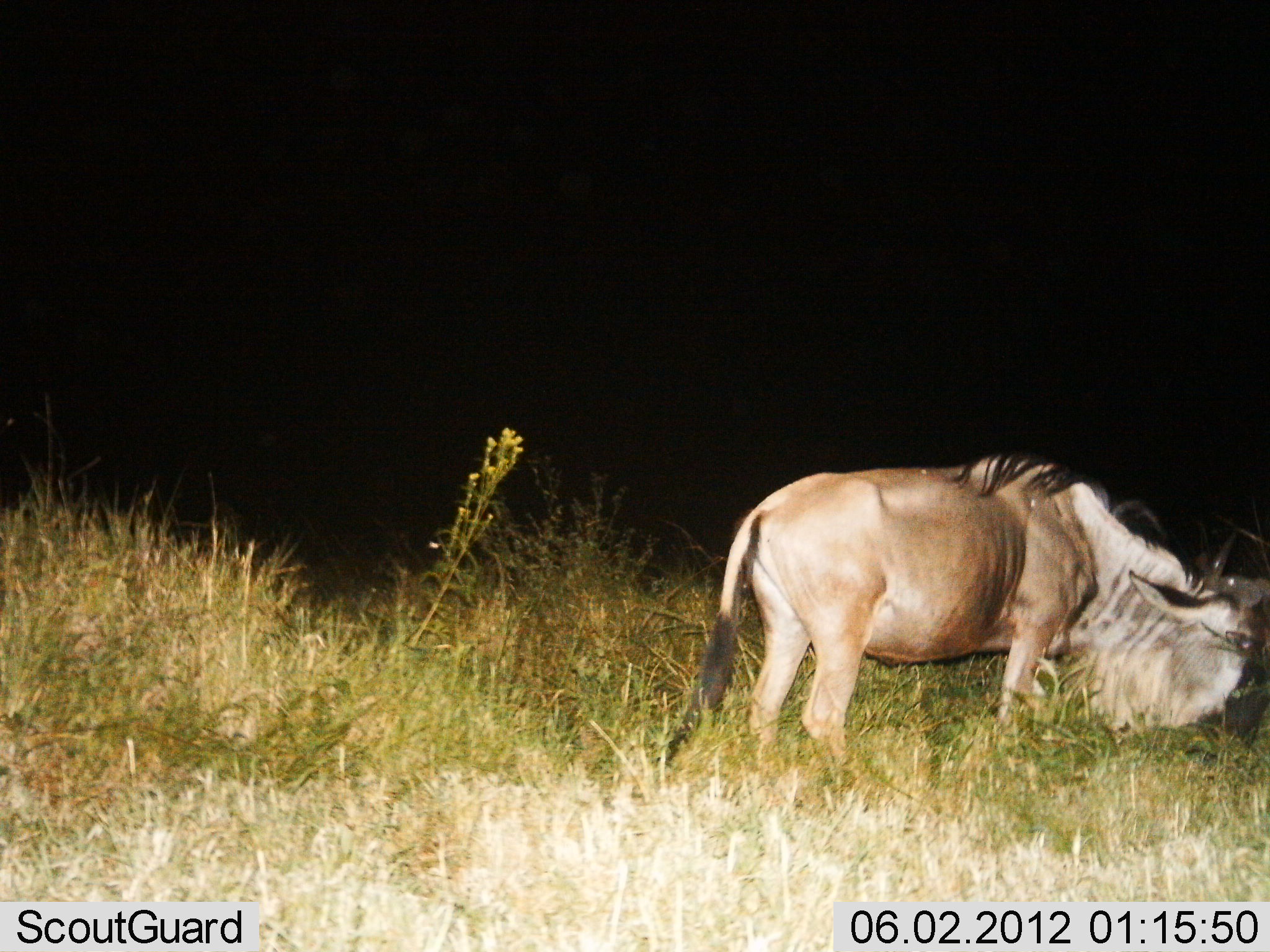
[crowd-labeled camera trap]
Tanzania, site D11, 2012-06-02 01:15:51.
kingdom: Animalia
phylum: Chordata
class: Mammalia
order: Artiodactyla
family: Bovidae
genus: Connochaetes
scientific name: Connochaetes taurinus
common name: blue wildebeest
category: wildebeest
Wildebeest (blue wildebeest) (Connochaetes taurinus), count 1. Behavior (volunteer vote fractions): standing 60%, resting 0%, moving 0%, interacting 0%. Young present (vote fraction): 0%. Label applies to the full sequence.